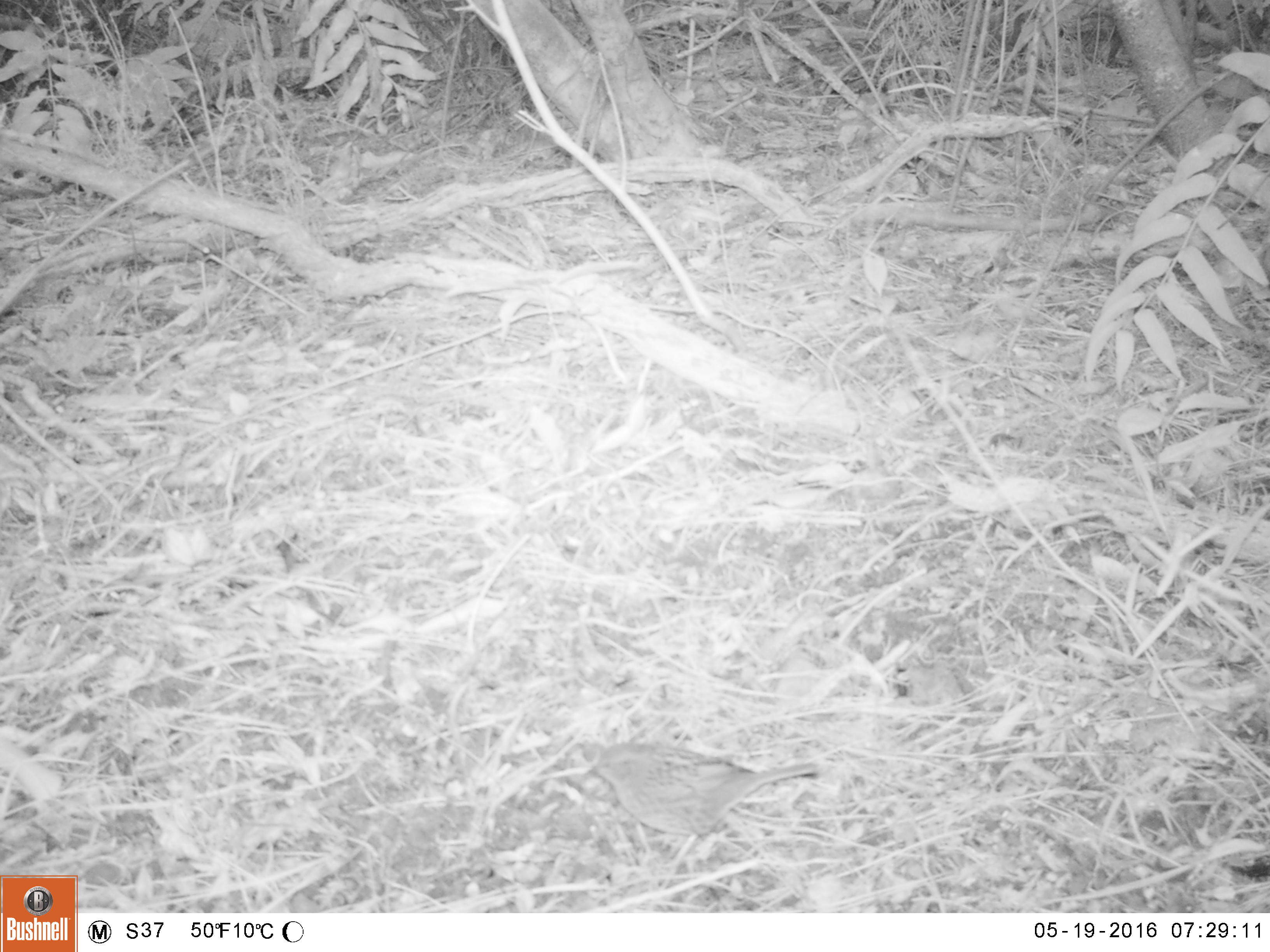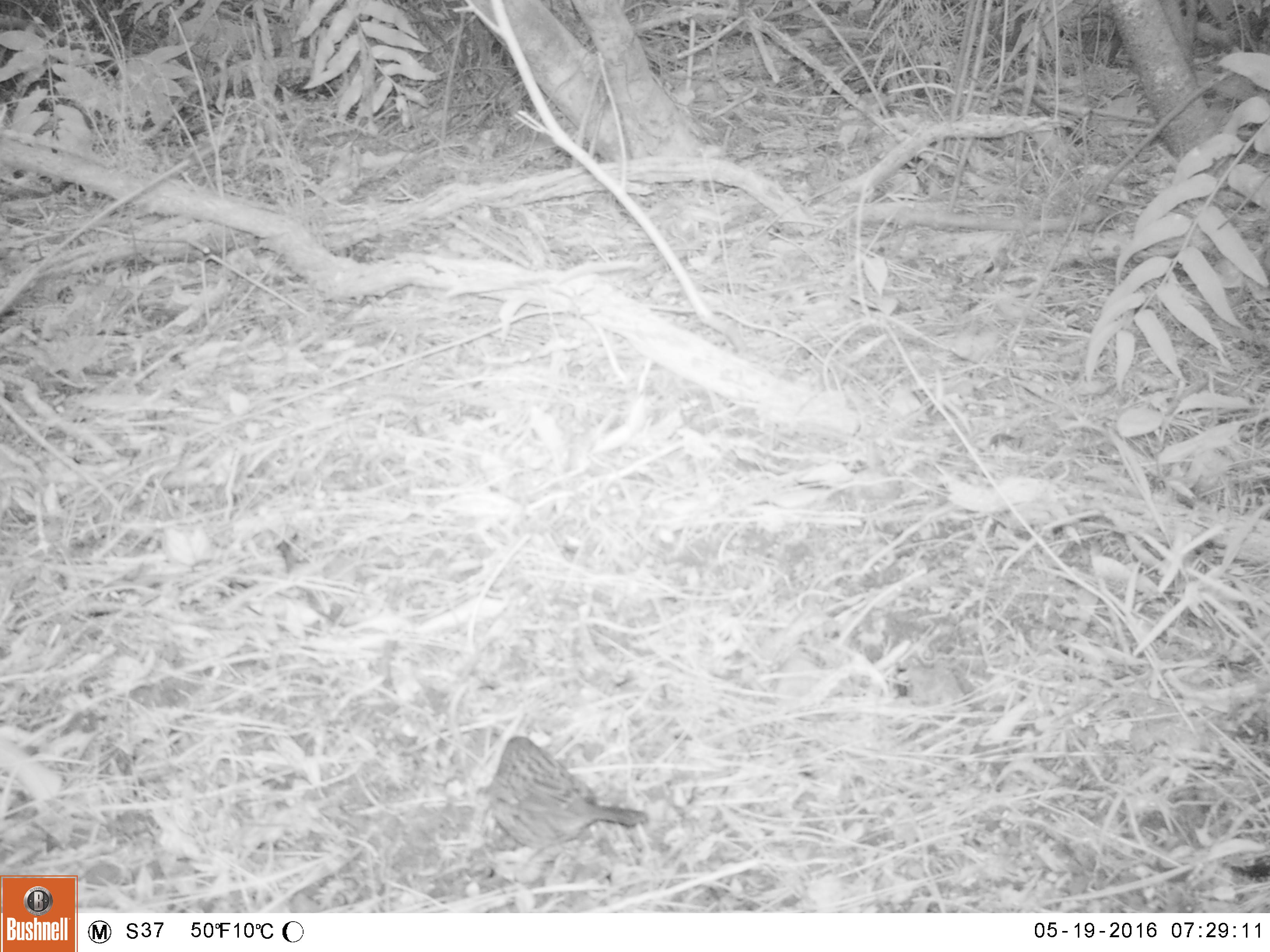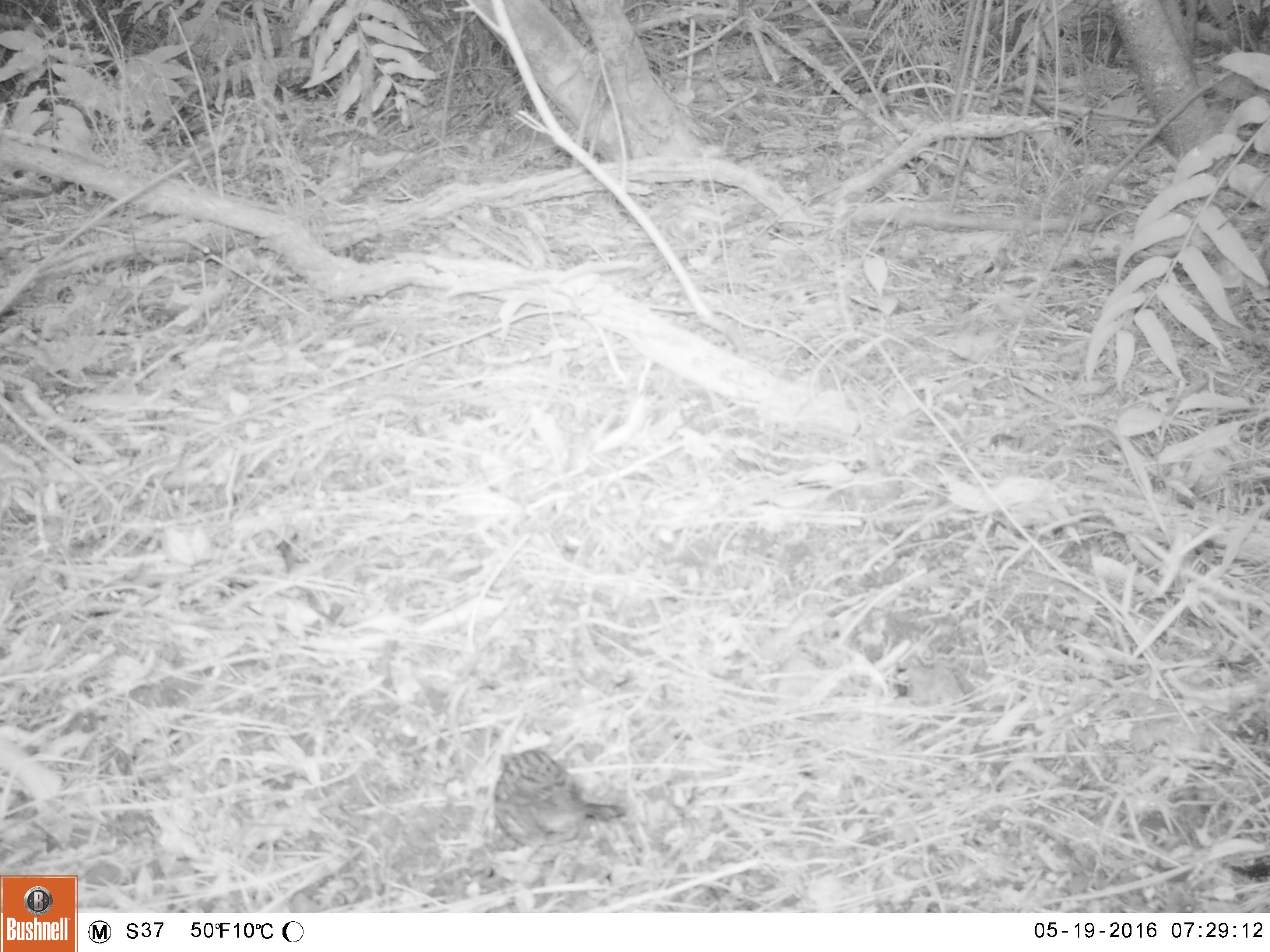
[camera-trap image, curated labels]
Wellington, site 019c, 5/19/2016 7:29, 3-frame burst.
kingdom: Animalia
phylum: Chordata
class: Aves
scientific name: Aves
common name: bird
Bird (Aves).